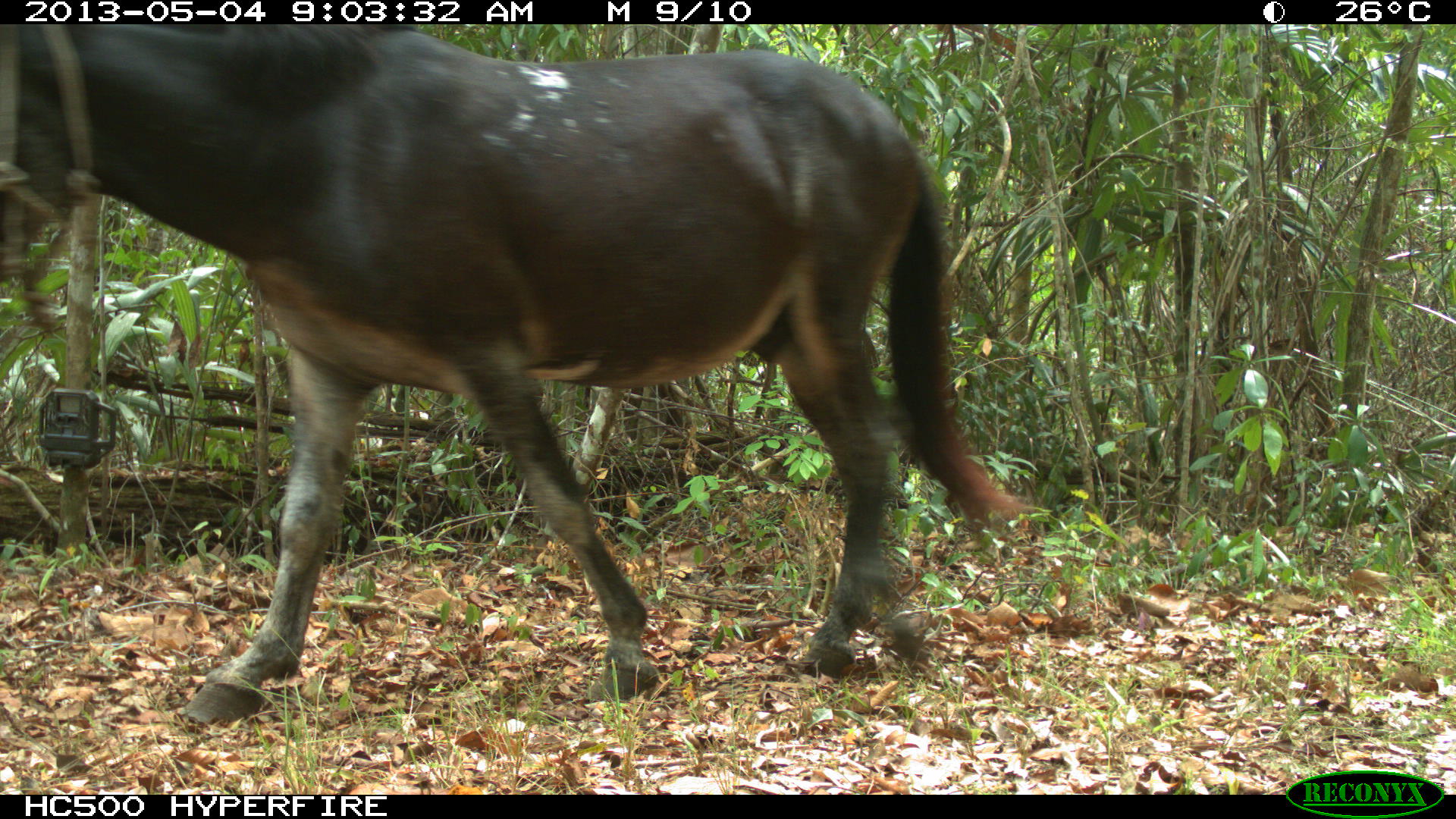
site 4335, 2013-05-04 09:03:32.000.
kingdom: Animalia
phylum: Chordata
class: Mammalia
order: Perissodactyla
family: Equidae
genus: Equus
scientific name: Equus ferus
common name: wild horse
Equus ferus (wild horse), count 4.